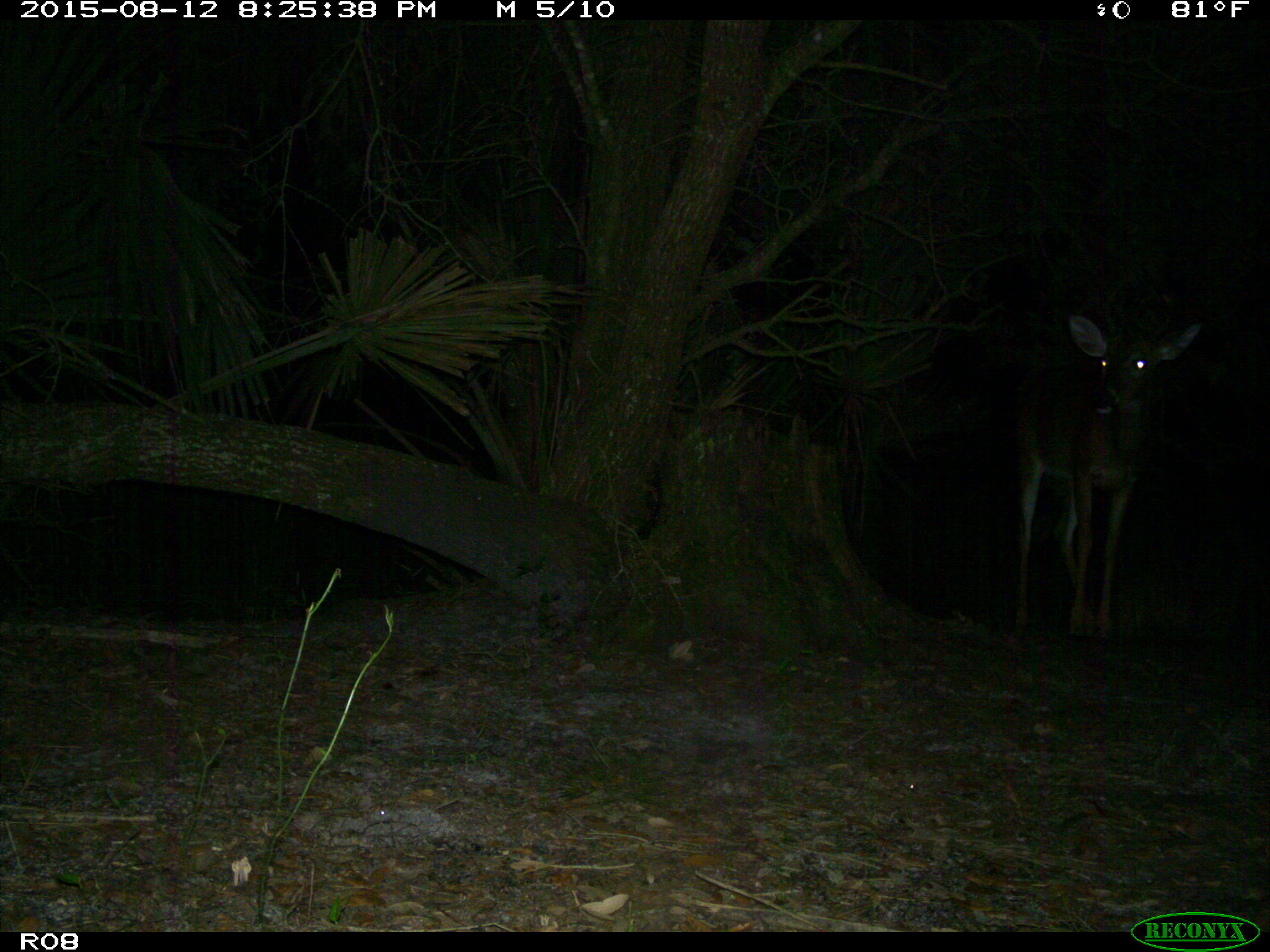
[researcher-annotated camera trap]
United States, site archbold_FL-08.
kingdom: Animalia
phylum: Chordata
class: Mammalia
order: Artiodactyla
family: Cervidae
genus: Odocoileus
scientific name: Odocoileus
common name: deer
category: unidentified deer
Unidentified deer (deer) (Odocoileus).